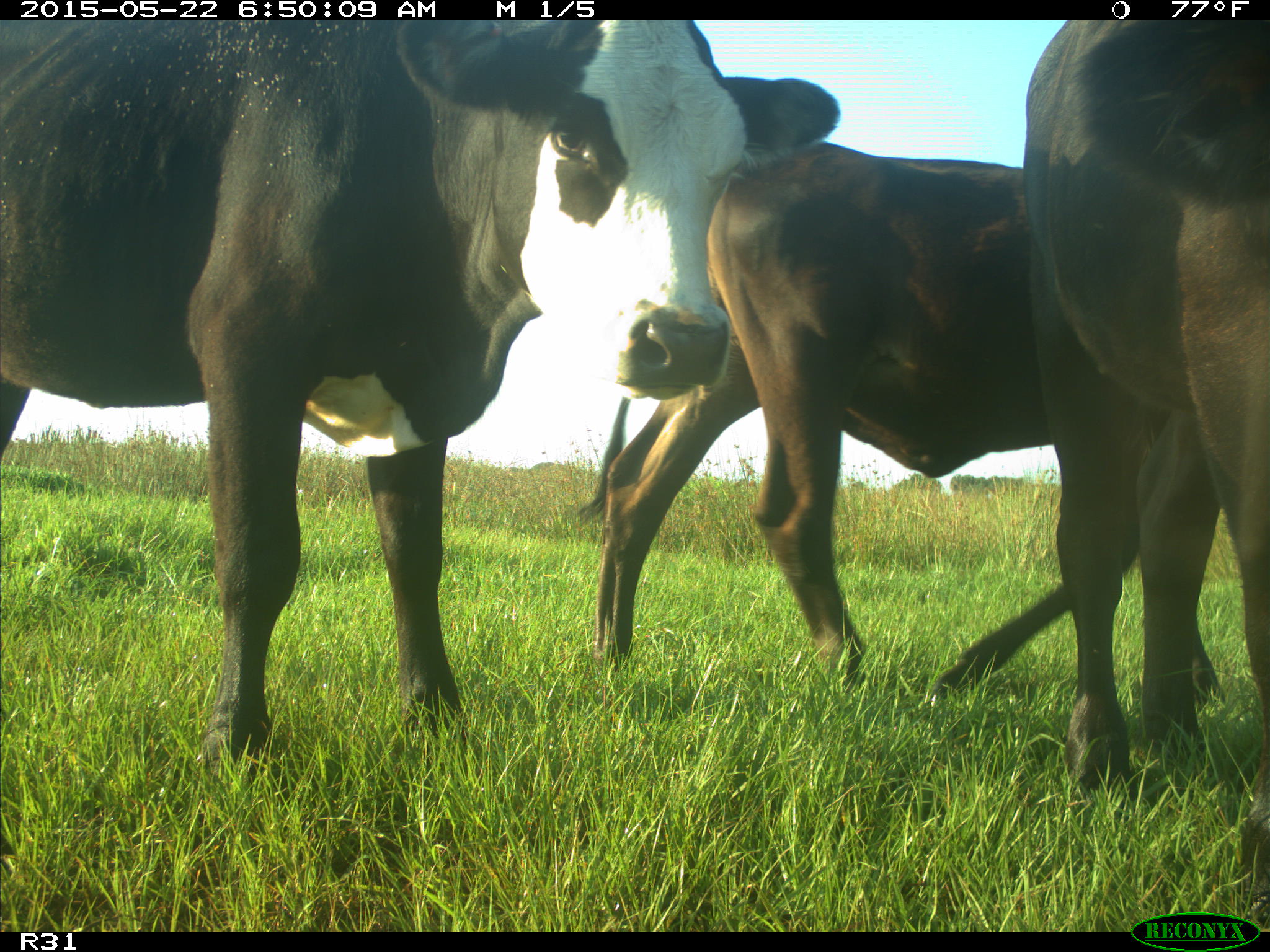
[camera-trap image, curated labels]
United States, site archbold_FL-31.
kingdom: Animalia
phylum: Chordata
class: Mammalia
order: Artiodactyla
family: Bovidae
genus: Bos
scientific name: Bos taurus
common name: domestic cow